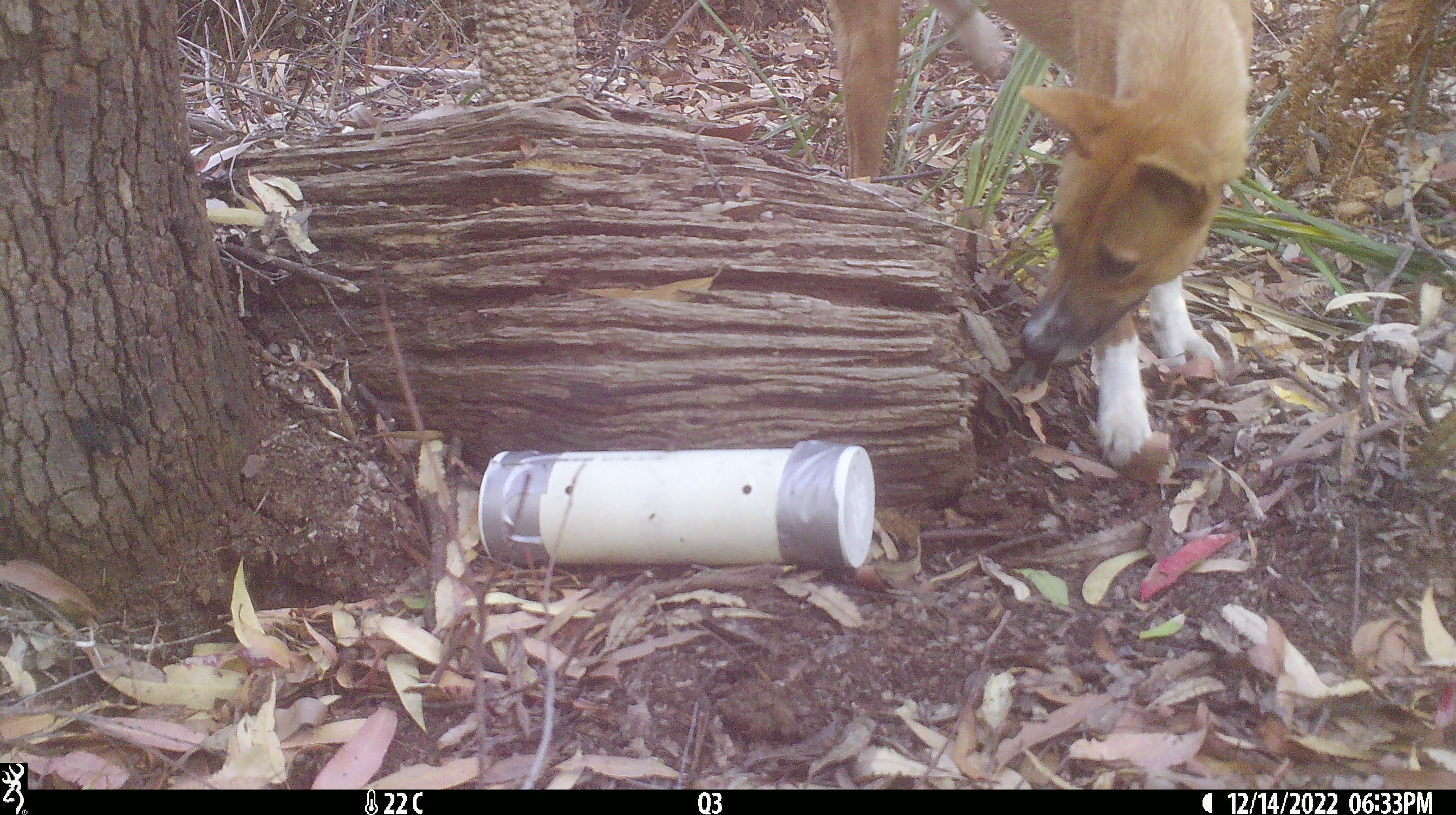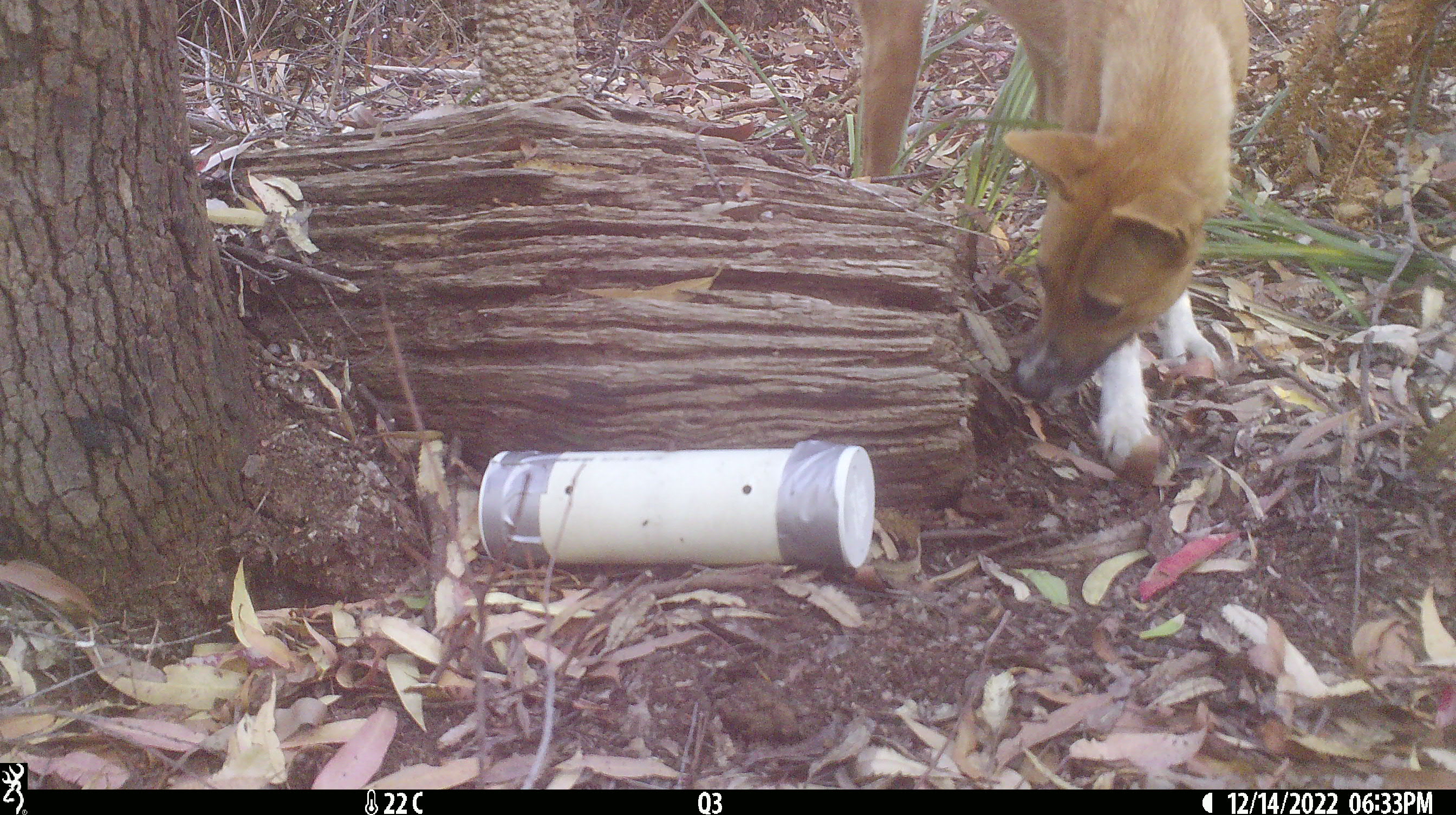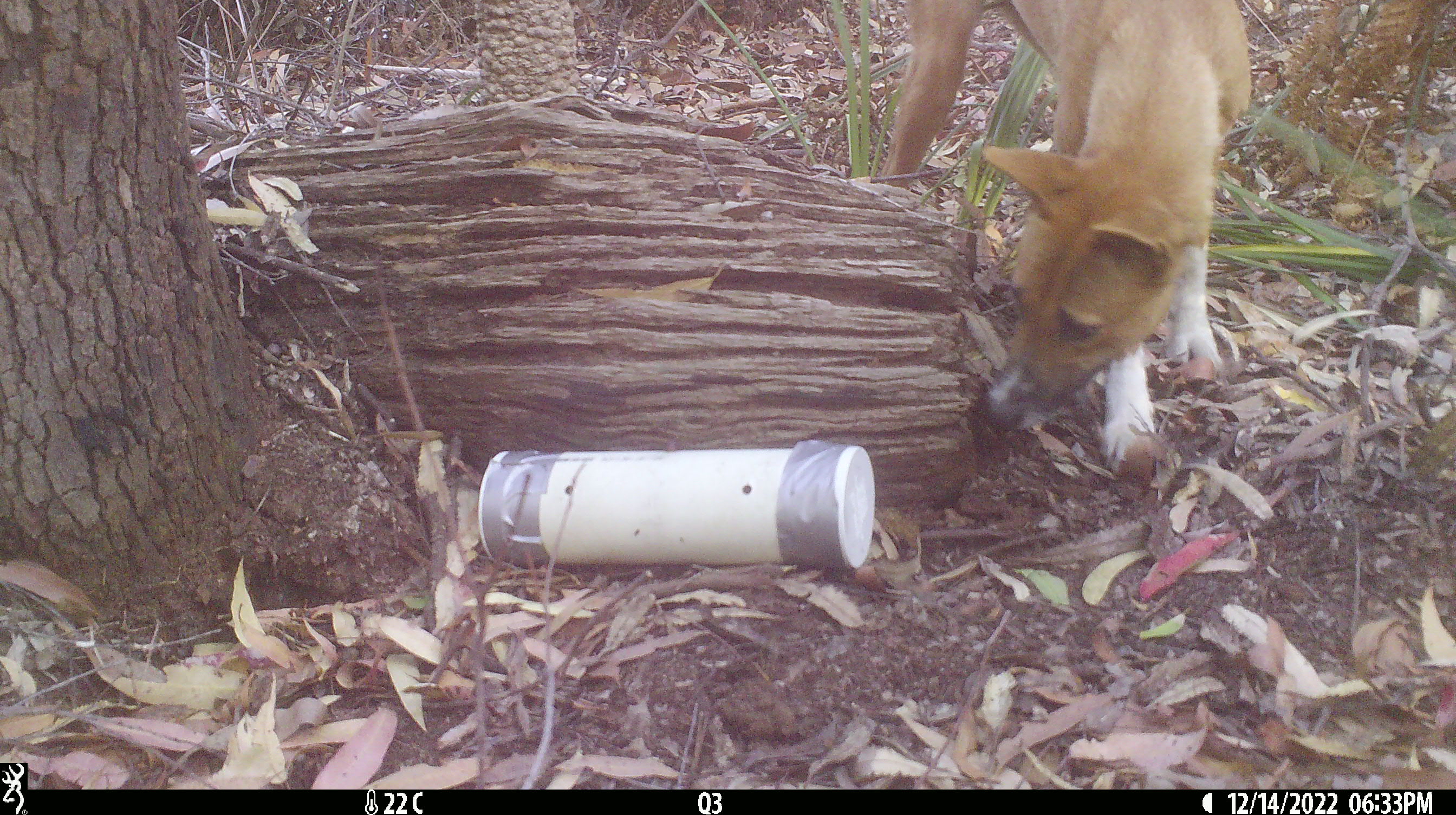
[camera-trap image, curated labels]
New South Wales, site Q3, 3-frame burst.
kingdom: Animalia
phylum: Chordata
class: Mammalia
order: Carnivora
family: Canidae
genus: Canis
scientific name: Canis familiaris dingo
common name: dingo